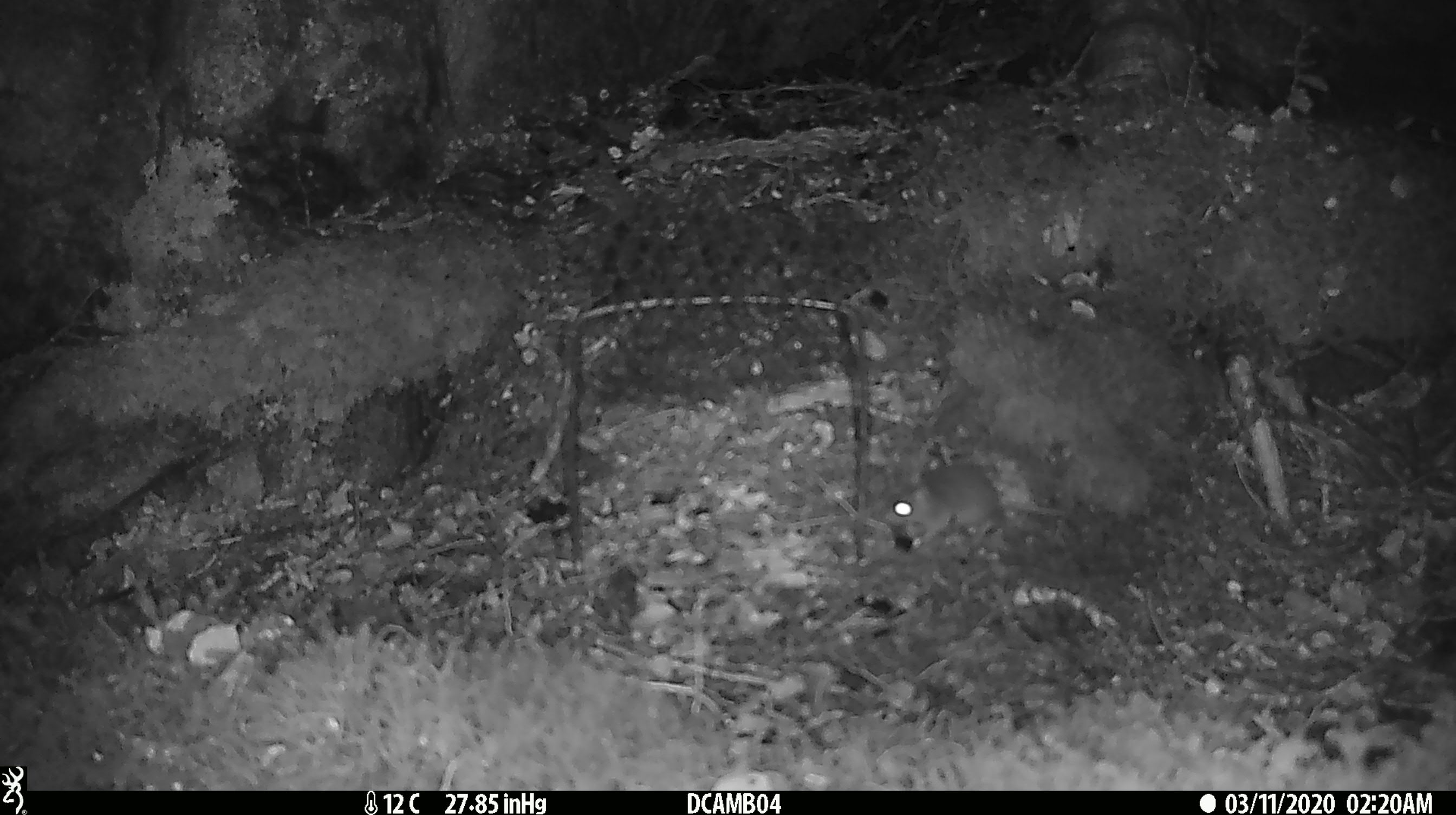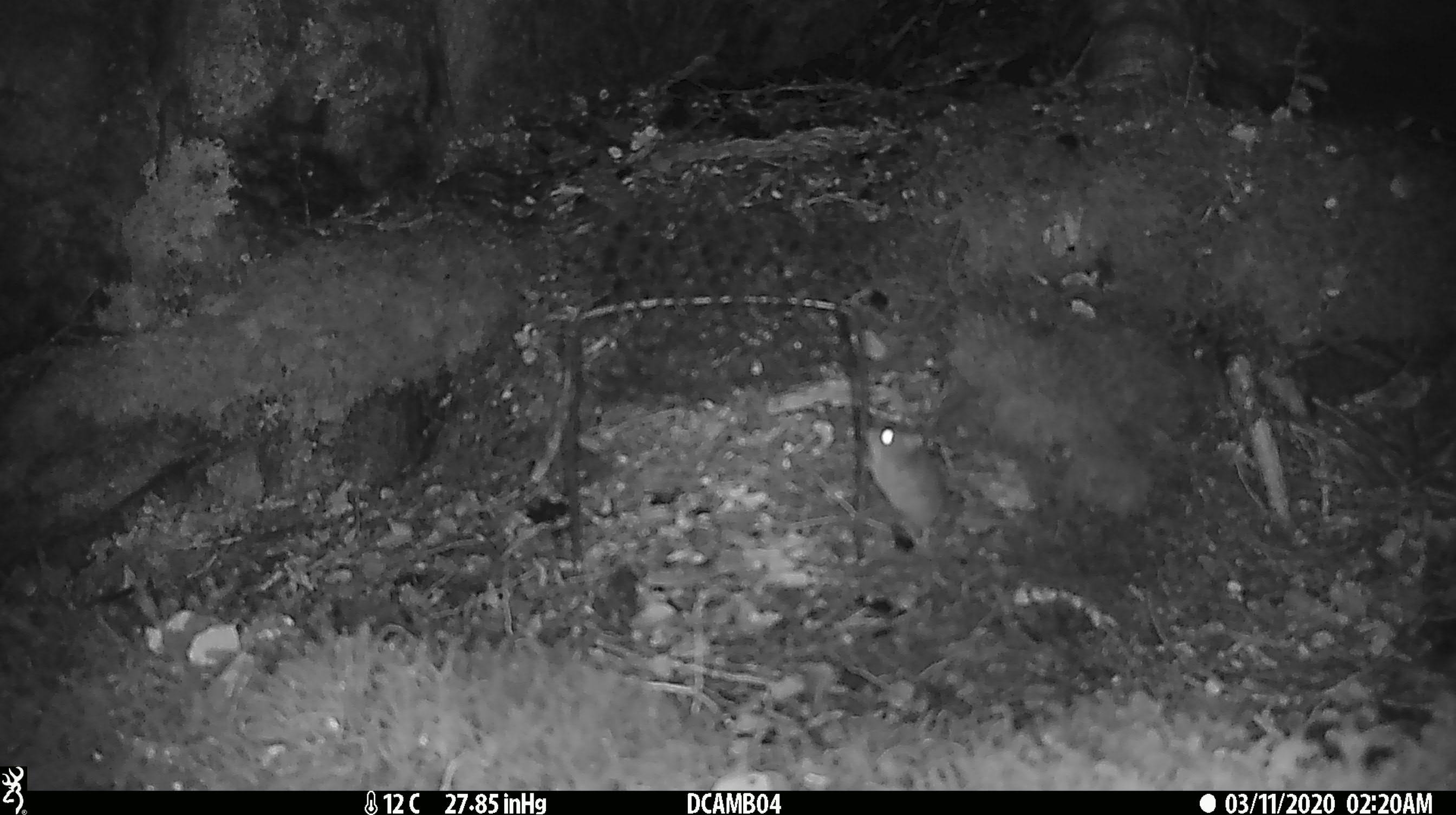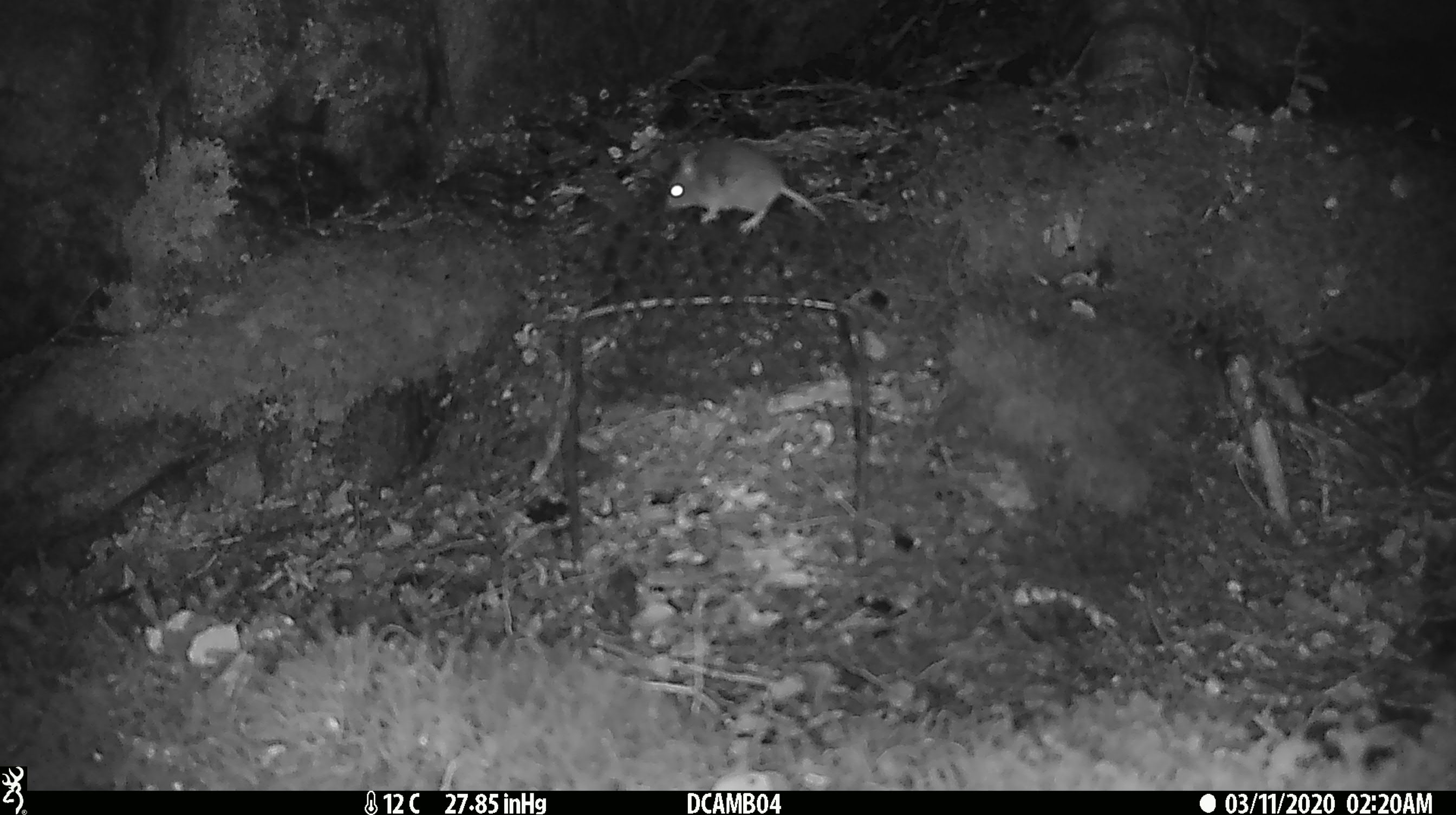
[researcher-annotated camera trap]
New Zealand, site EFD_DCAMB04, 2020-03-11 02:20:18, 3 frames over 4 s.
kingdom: Animalia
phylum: Chordata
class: Mammalia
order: Rodentia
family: Muridae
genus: Mus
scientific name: Mus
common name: mouse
Mouse (Mus).